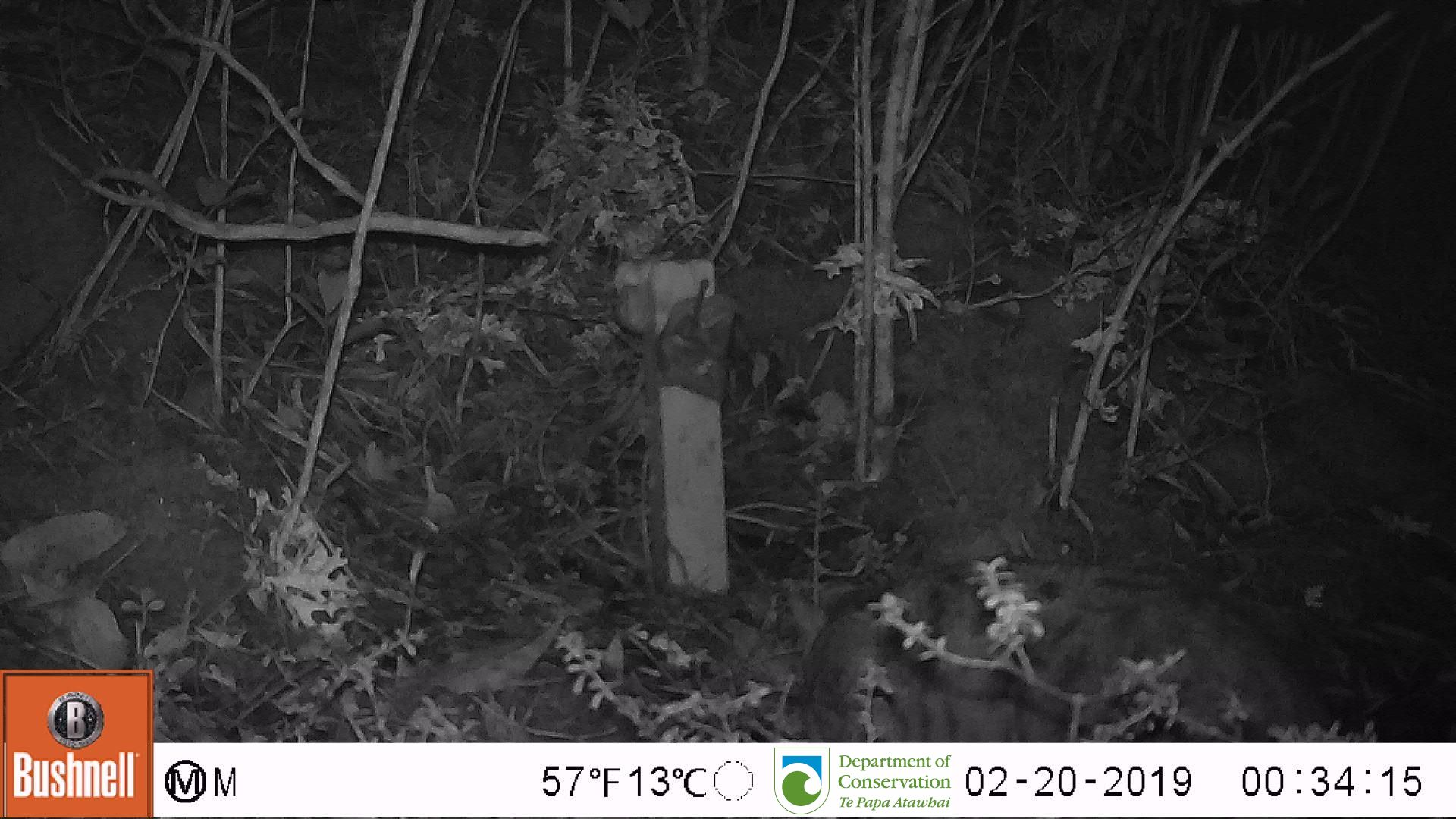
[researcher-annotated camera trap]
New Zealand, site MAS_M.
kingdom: Animalia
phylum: Chordata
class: Mammalia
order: Carnivora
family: Felidae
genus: Felis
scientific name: Felis catus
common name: domestic cat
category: cat